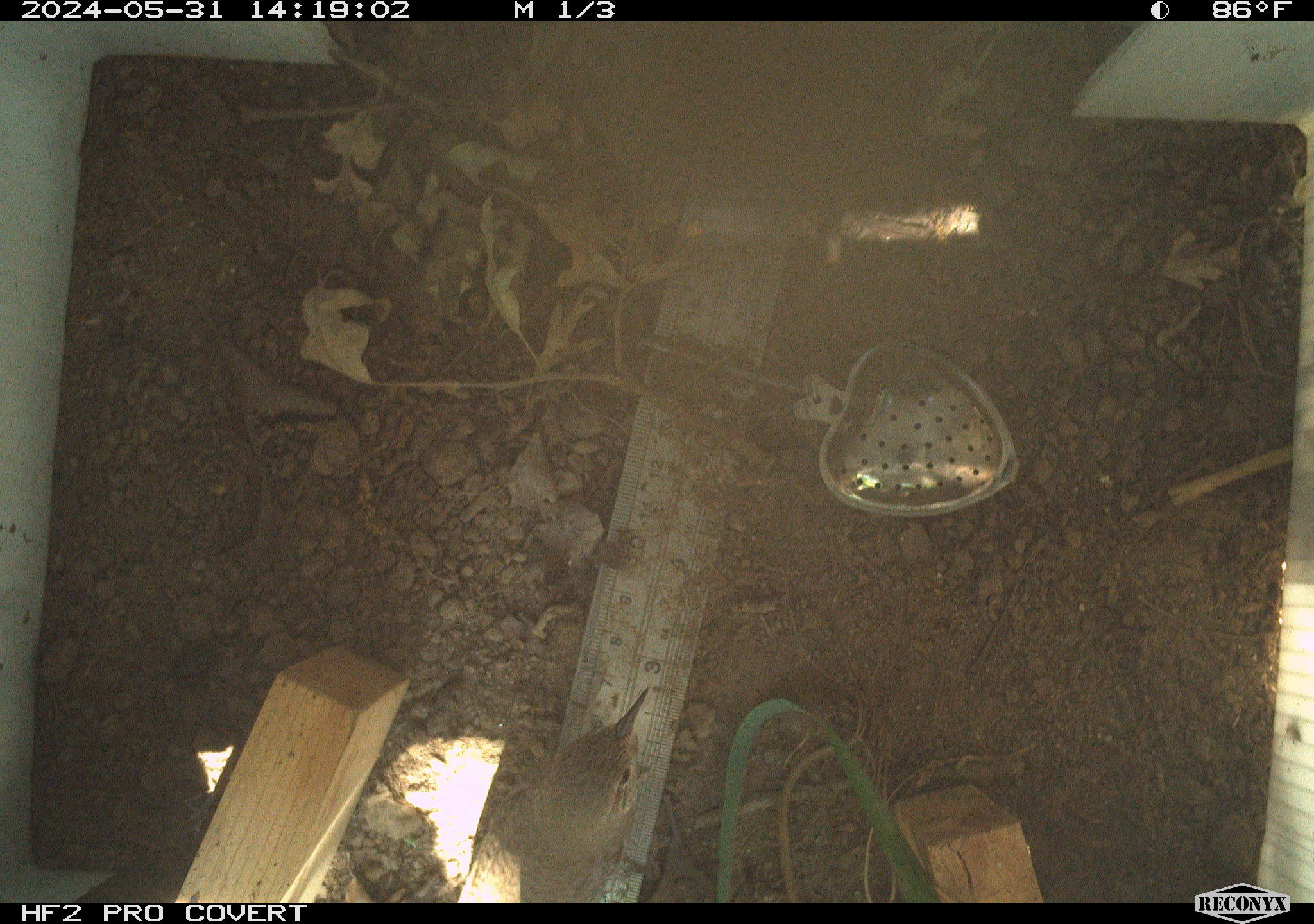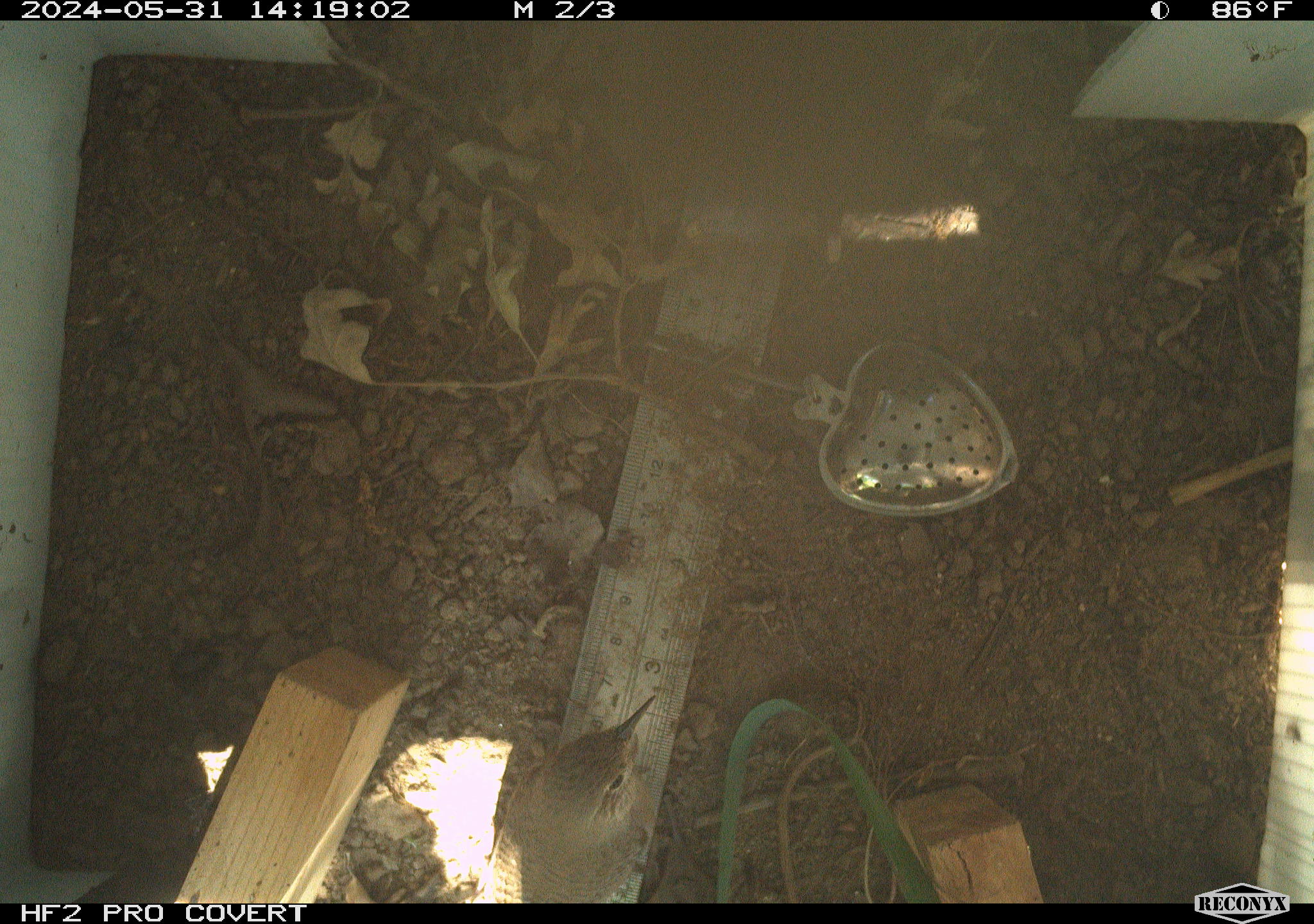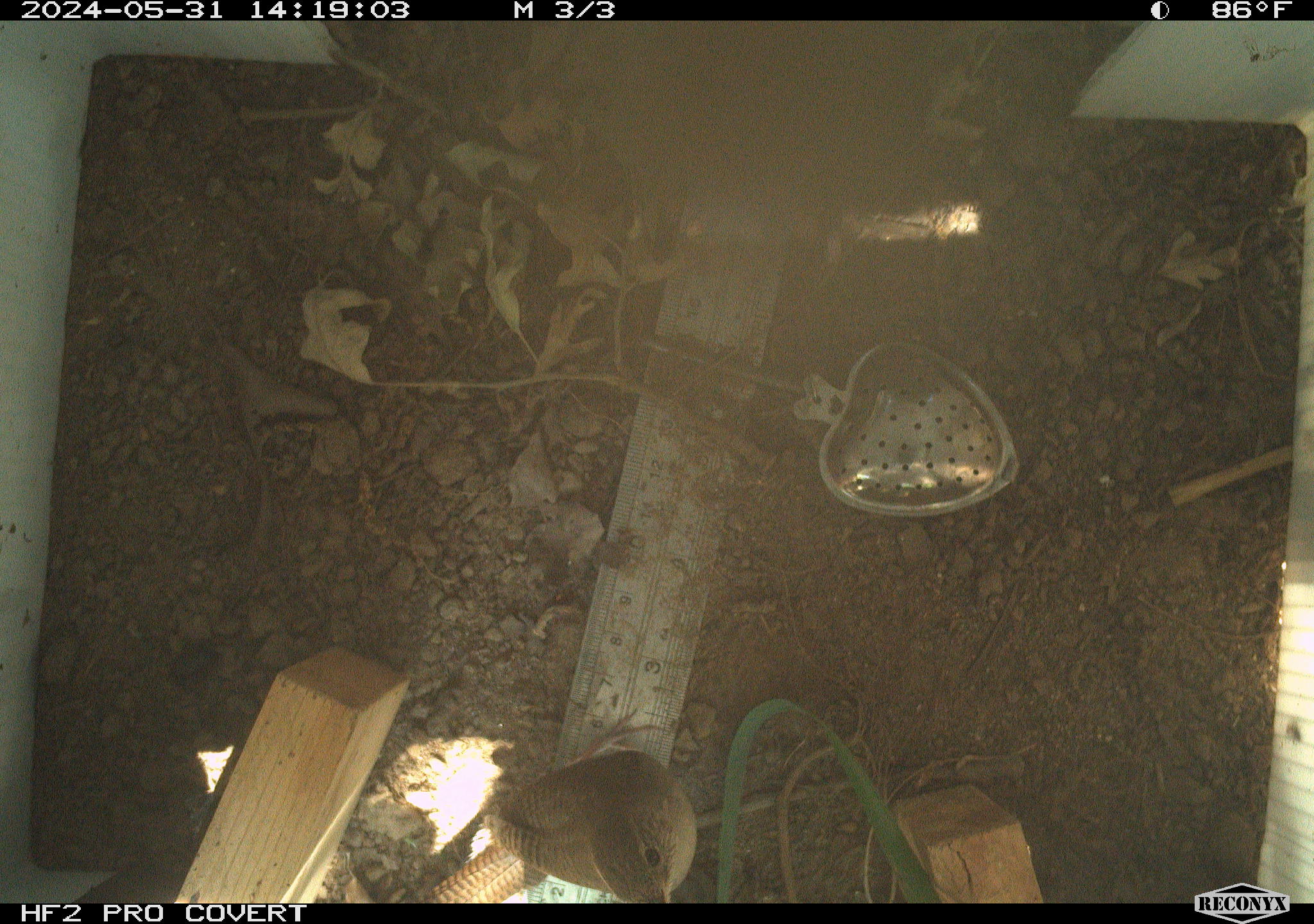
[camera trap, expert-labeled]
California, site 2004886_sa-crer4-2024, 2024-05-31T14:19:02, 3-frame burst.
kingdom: Animalia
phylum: Chordata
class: Aves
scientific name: Aves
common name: bird